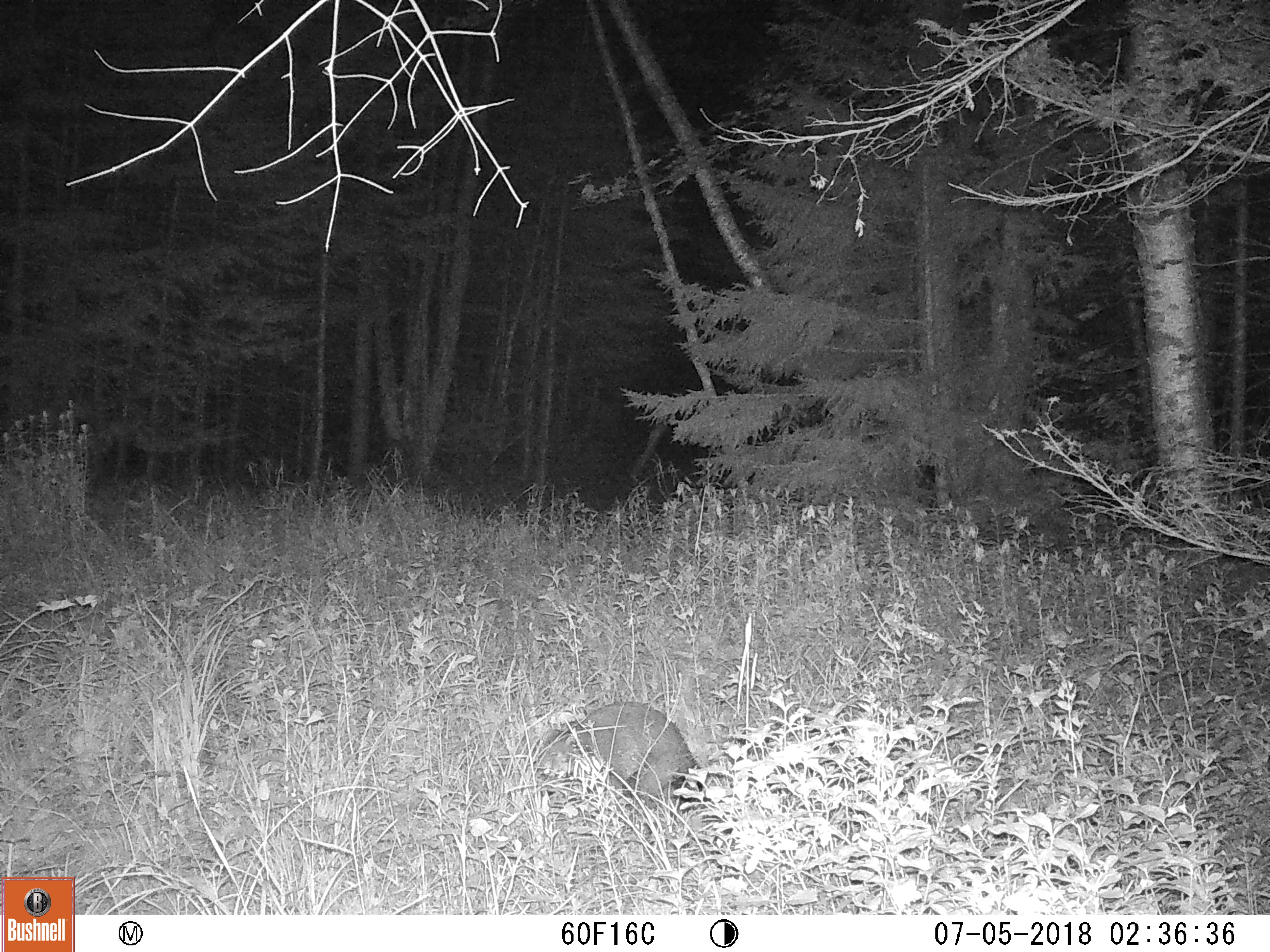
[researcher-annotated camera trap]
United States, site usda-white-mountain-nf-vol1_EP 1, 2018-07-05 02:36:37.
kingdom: Animalia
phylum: Chordata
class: Mammalia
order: Carnivora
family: Procyonidae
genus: Procyon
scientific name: Procyon lotor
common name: raccoon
Raccoon (Procyon lotor).